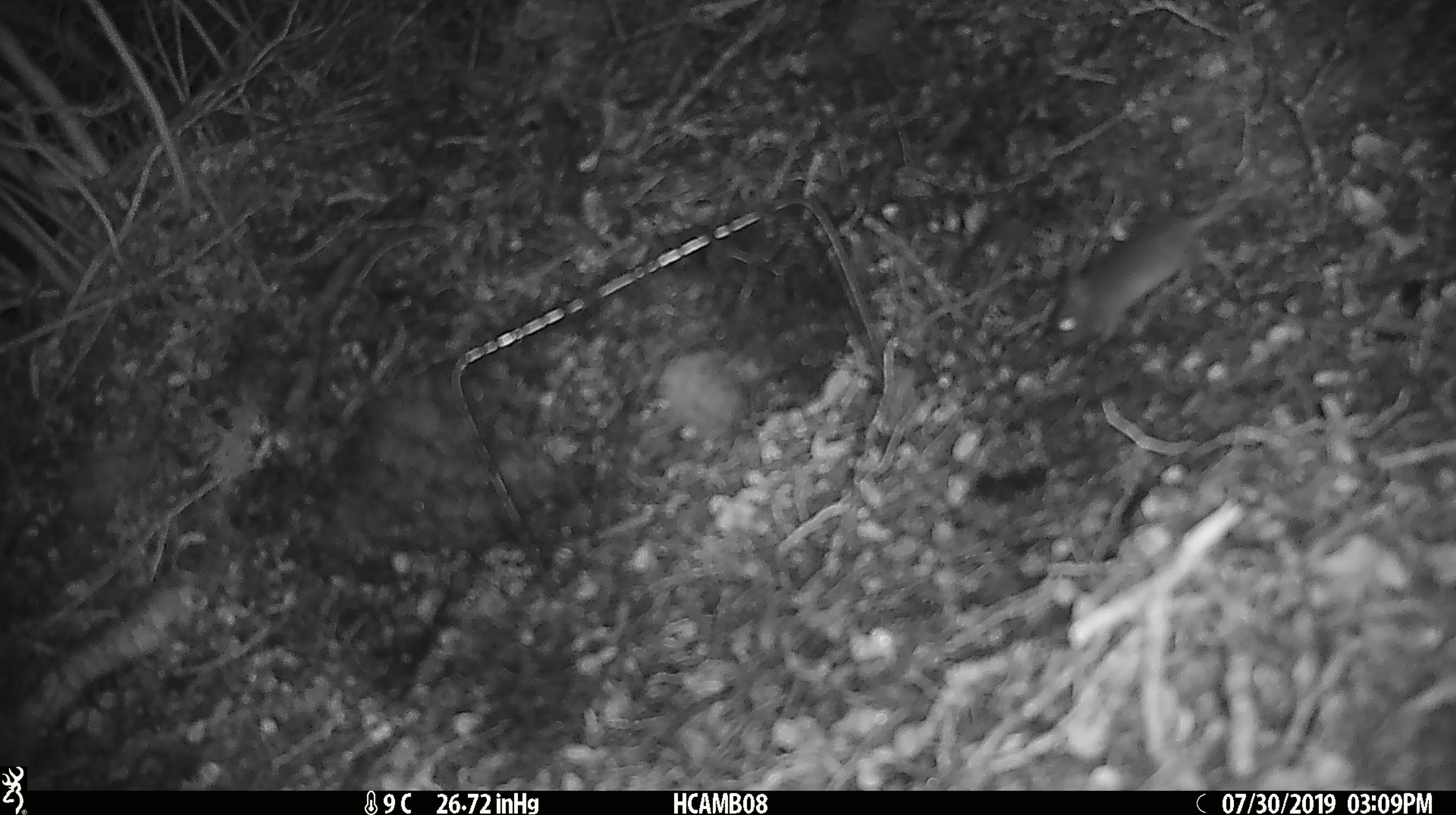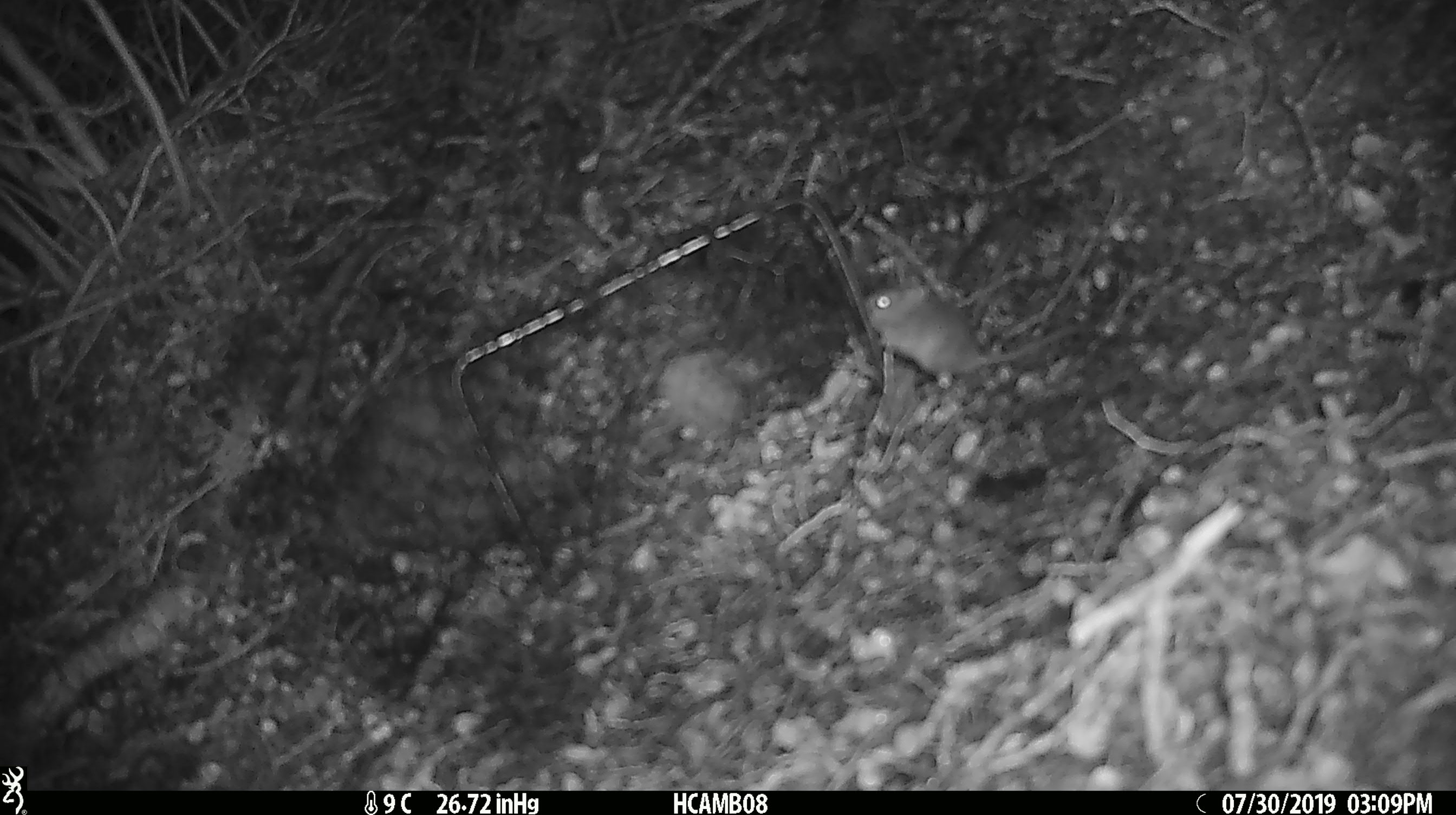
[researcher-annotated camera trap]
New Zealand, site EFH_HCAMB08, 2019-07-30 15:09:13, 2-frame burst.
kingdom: Animalia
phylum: Chordata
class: Mammalia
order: Rodentia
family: Muridae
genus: Mus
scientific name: Mus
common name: mouse